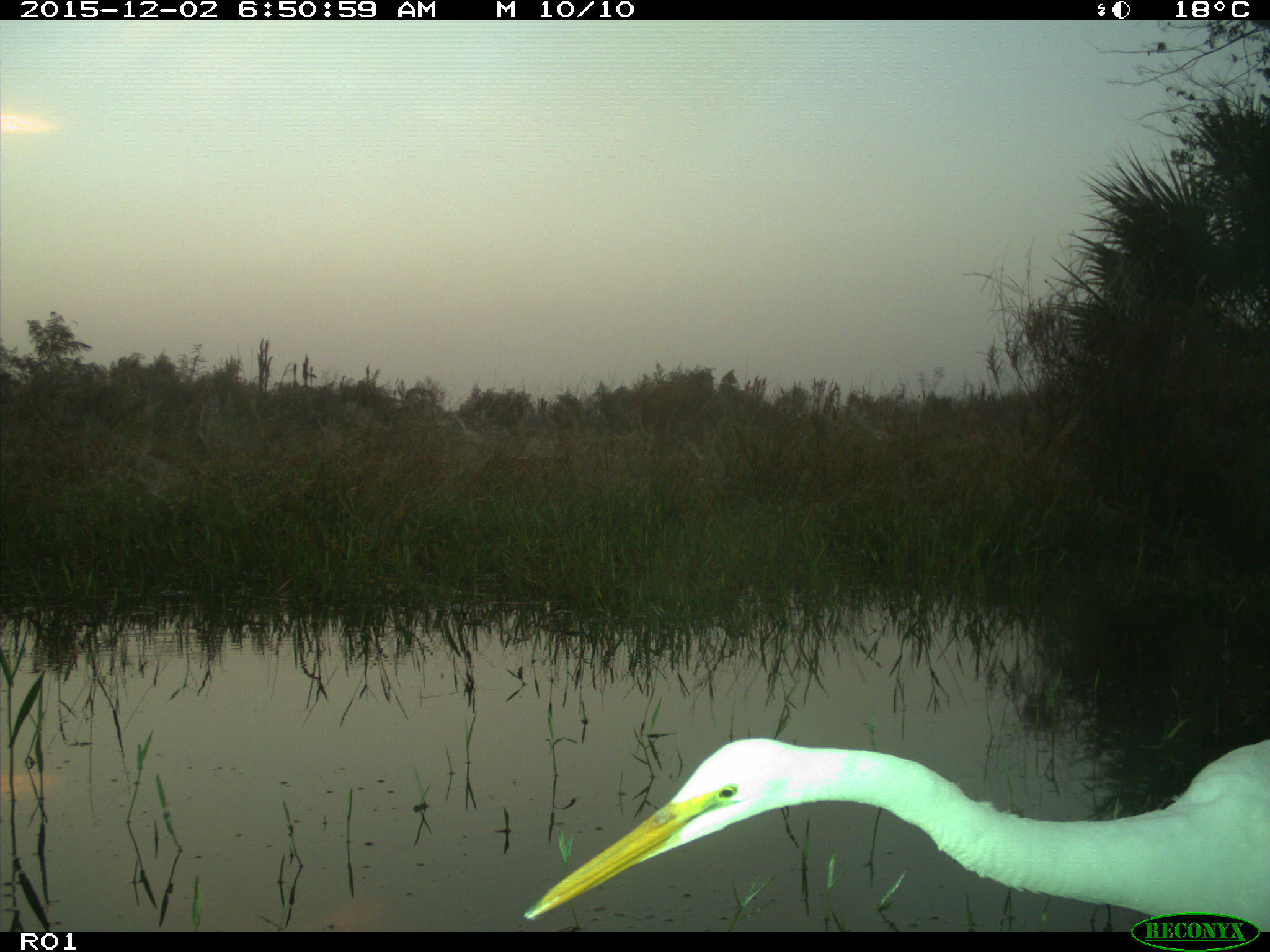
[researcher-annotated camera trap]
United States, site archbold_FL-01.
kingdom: Animalia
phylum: Chordata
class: Aves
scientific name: Aves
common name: birds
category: unidentified bird